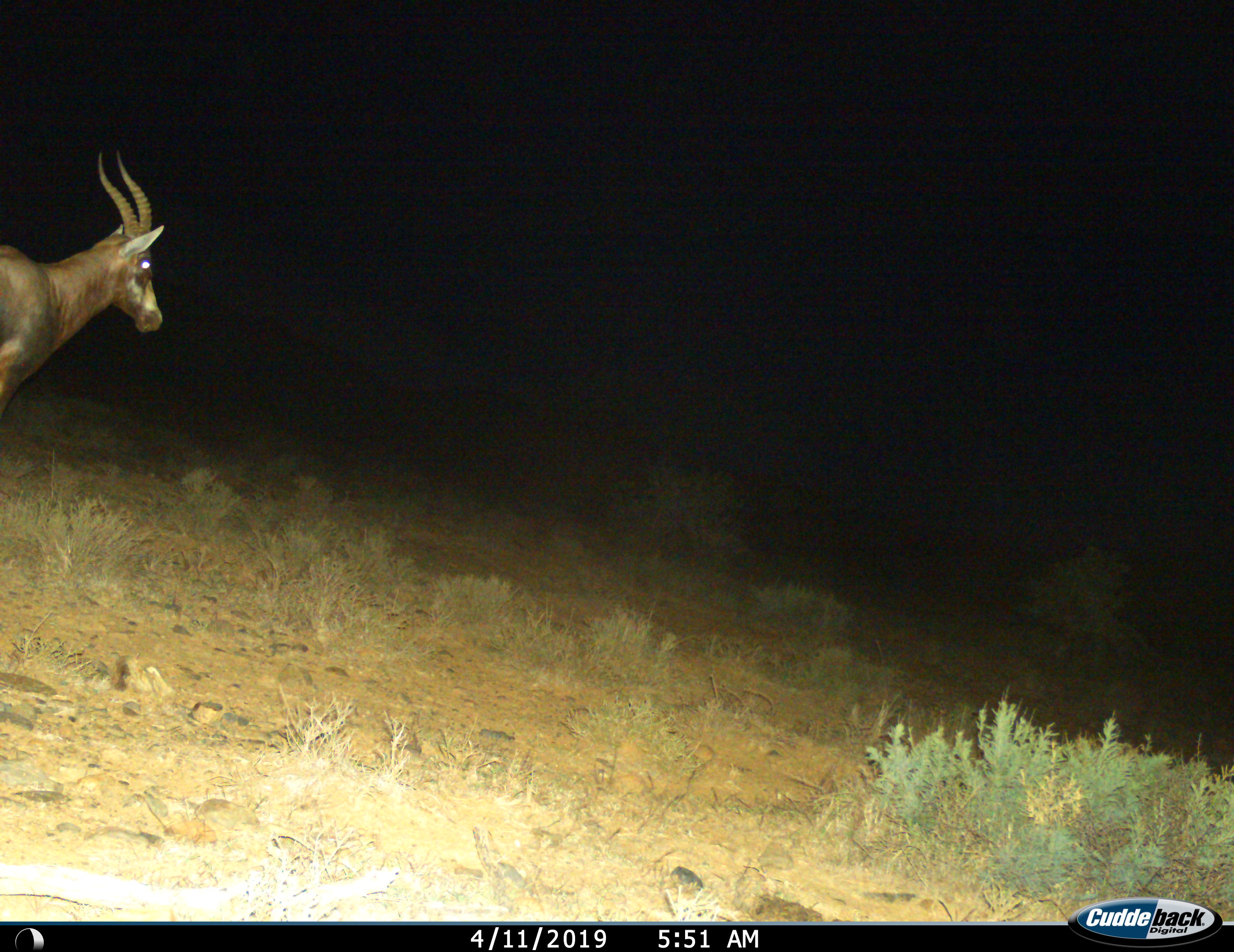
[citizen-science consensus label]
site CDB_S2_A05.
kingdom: Animalia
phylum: Chordata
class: Mammalia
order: Artiodactyla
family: Bovidae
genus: Damaliscus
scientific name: Damaliscus pygargus phillipsi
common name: blesbok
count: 1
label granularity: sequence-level